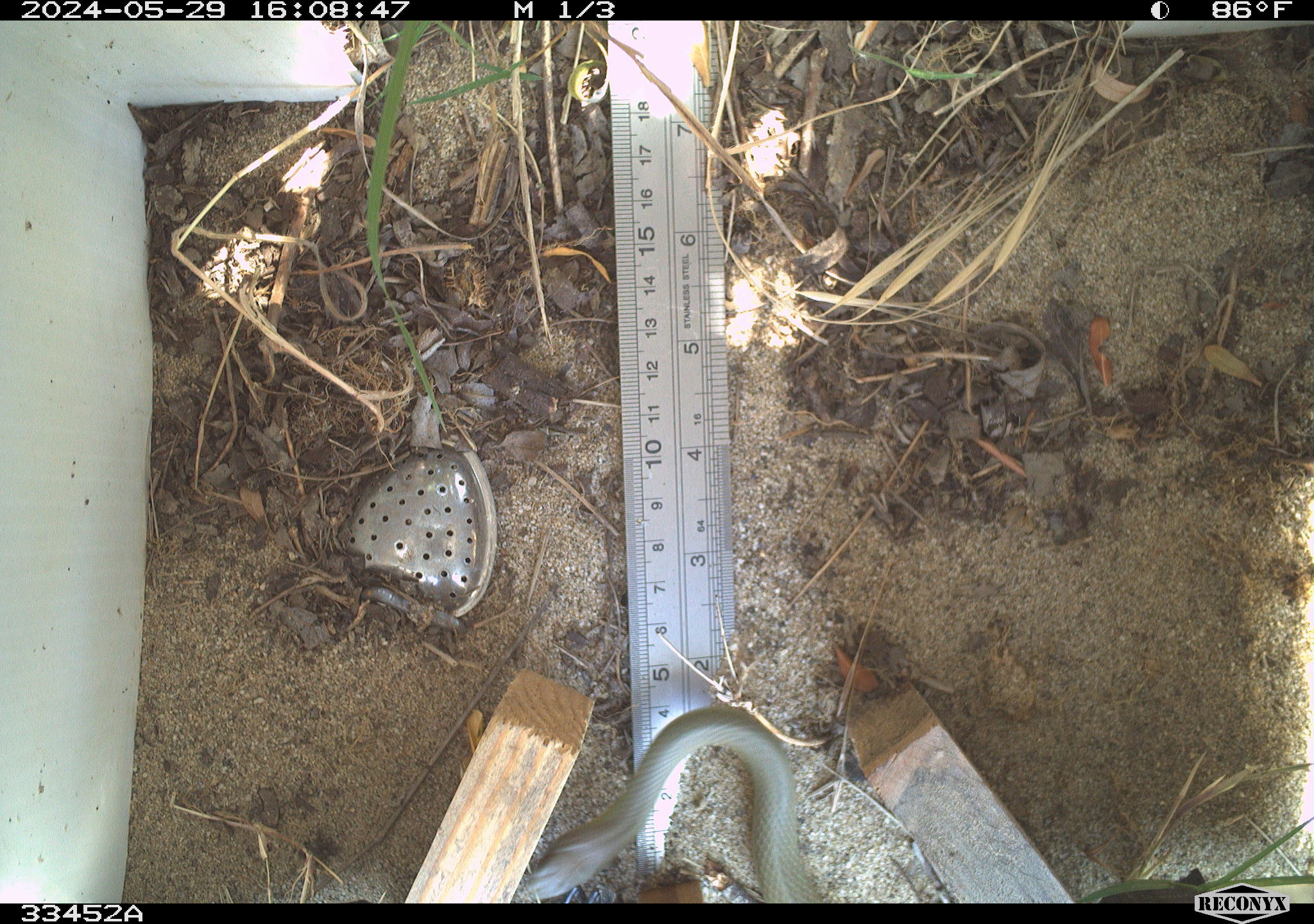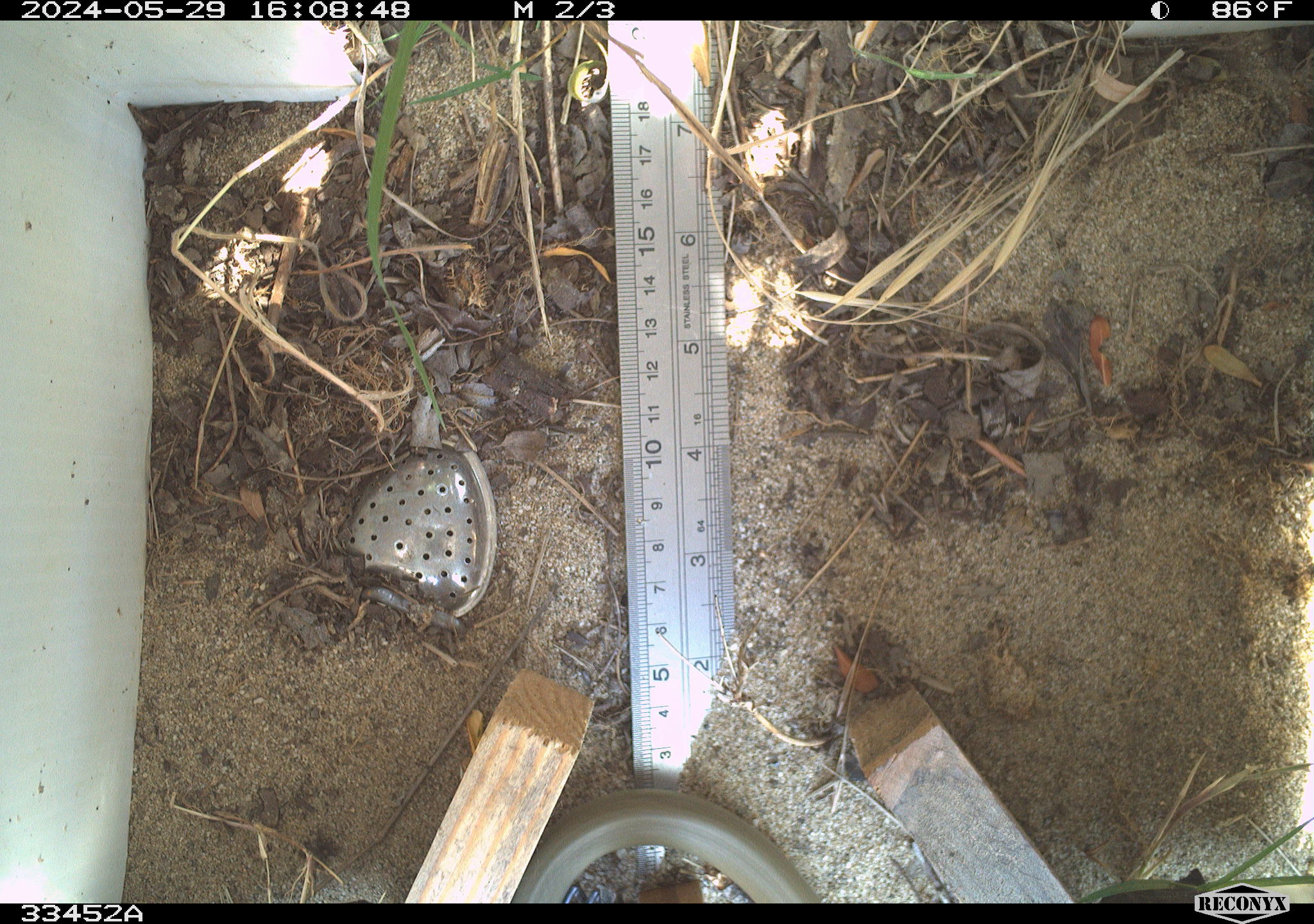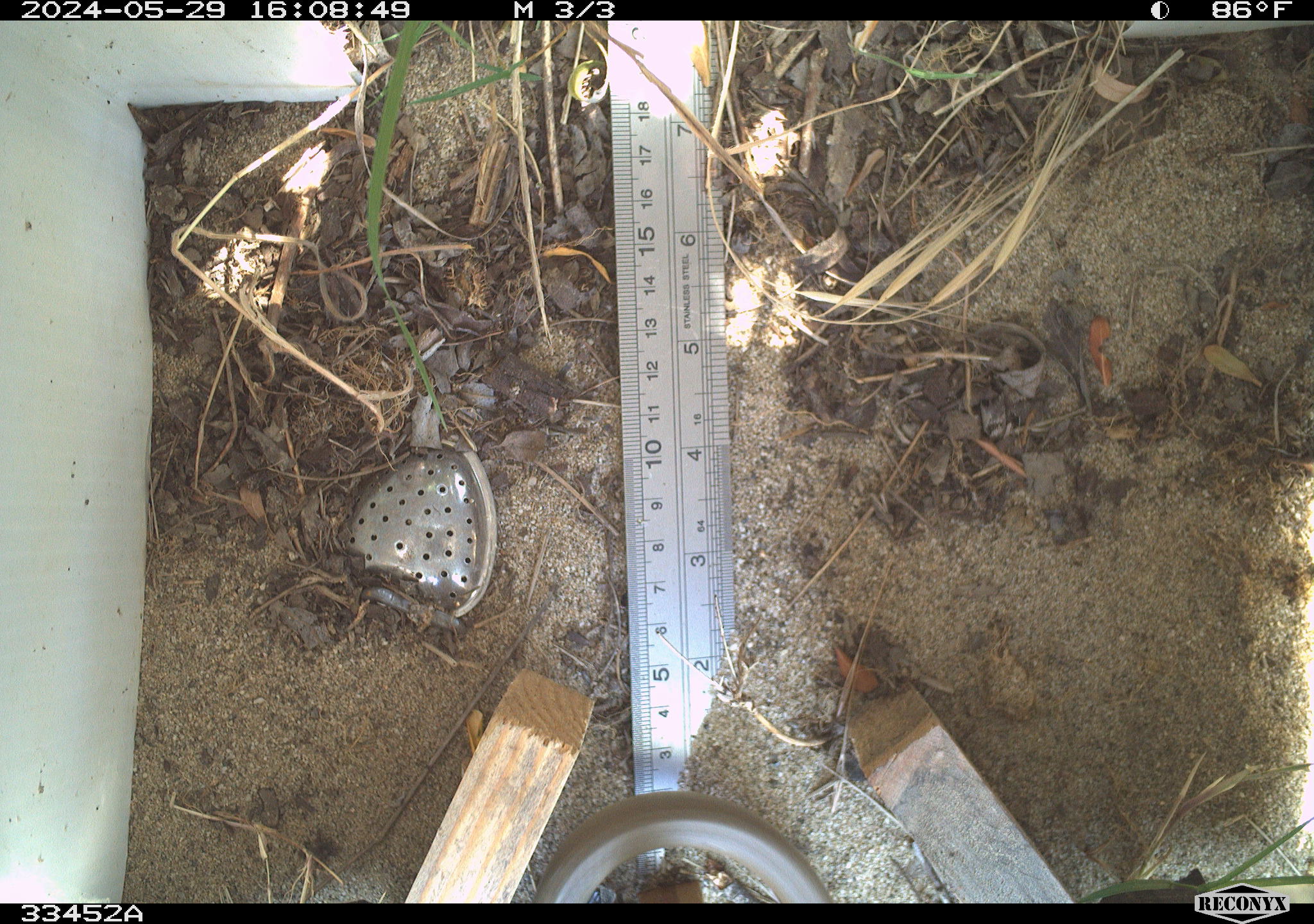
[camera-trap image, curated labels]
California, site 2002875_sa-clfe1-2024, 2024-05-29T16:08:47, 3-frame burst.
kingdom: Animalia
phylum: Chordata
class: Reptilia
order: Squamata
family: Colubridae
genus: Coluber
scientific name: Coluber constrictor mormon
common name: western yellow-bellied racer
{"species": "western yellow-bellied racer (Coluber constrictor mormon)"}